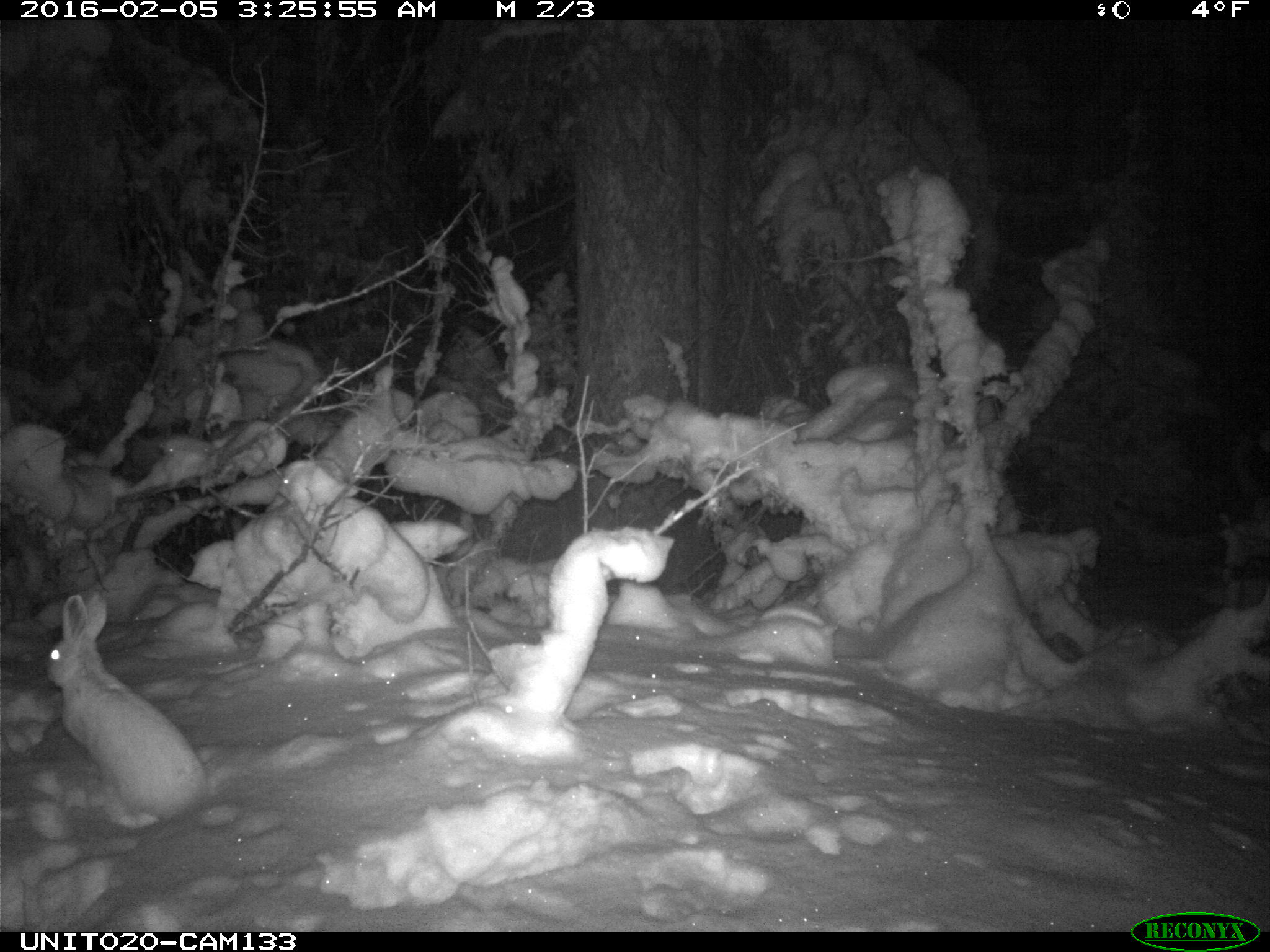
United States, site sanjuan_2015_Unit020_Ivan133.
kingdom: Animalia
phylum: Chordata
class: Mammalia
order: Lagomorpha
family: Leporidae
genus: Lepus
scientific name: Lepus americanus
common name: snowshoe hare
Lepus americanus (snowshoe hare).